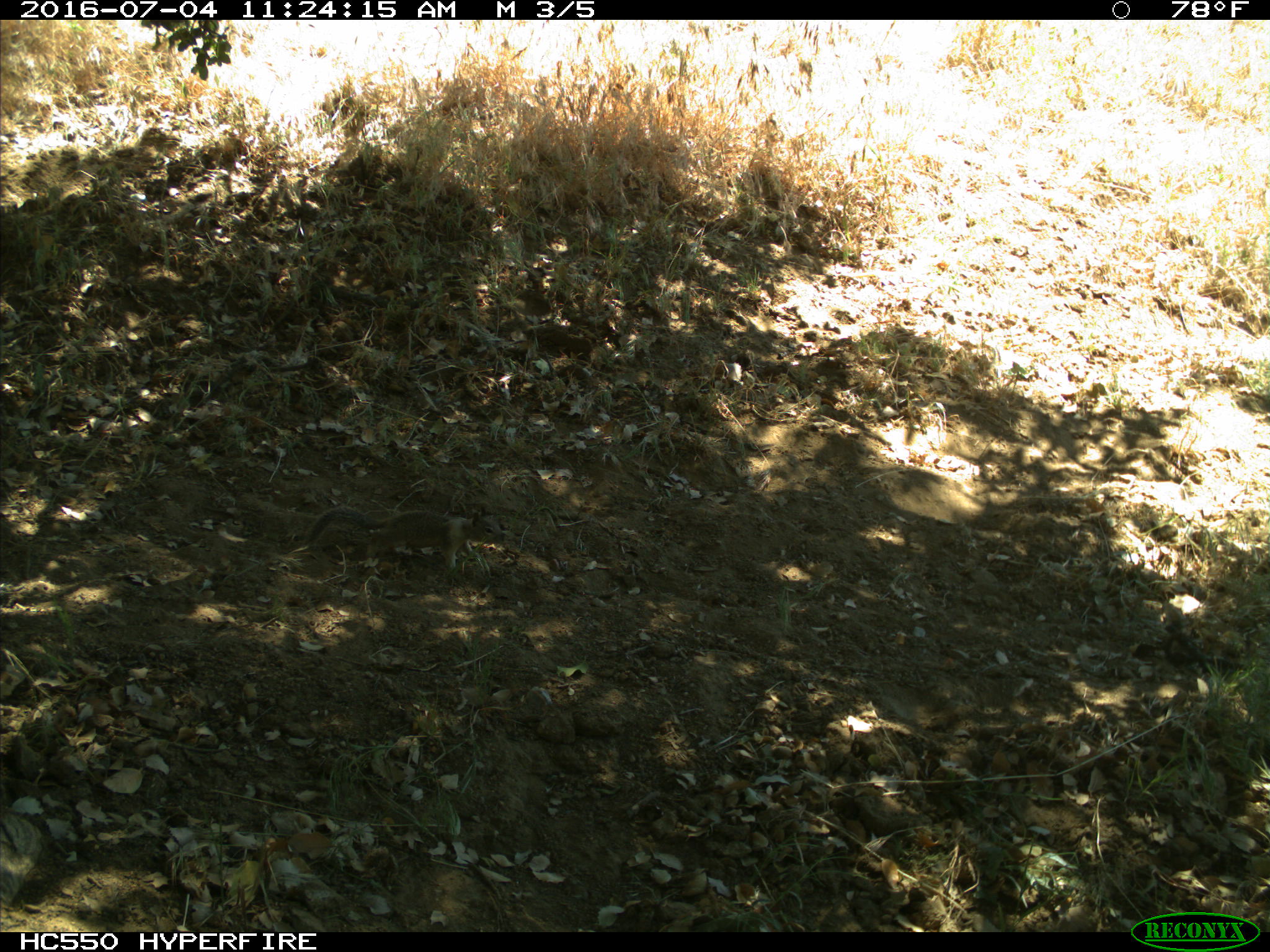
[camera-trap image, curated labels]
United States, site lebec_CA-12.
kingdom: Animalia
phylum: Chordata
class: Mammalia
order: Rodentia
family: Sciuridae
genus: Otospermophilus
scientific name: Otospermophilus beecheyi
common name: california ground squirrel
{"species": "Otospermophilus beecheyi (california ground squirrel)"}